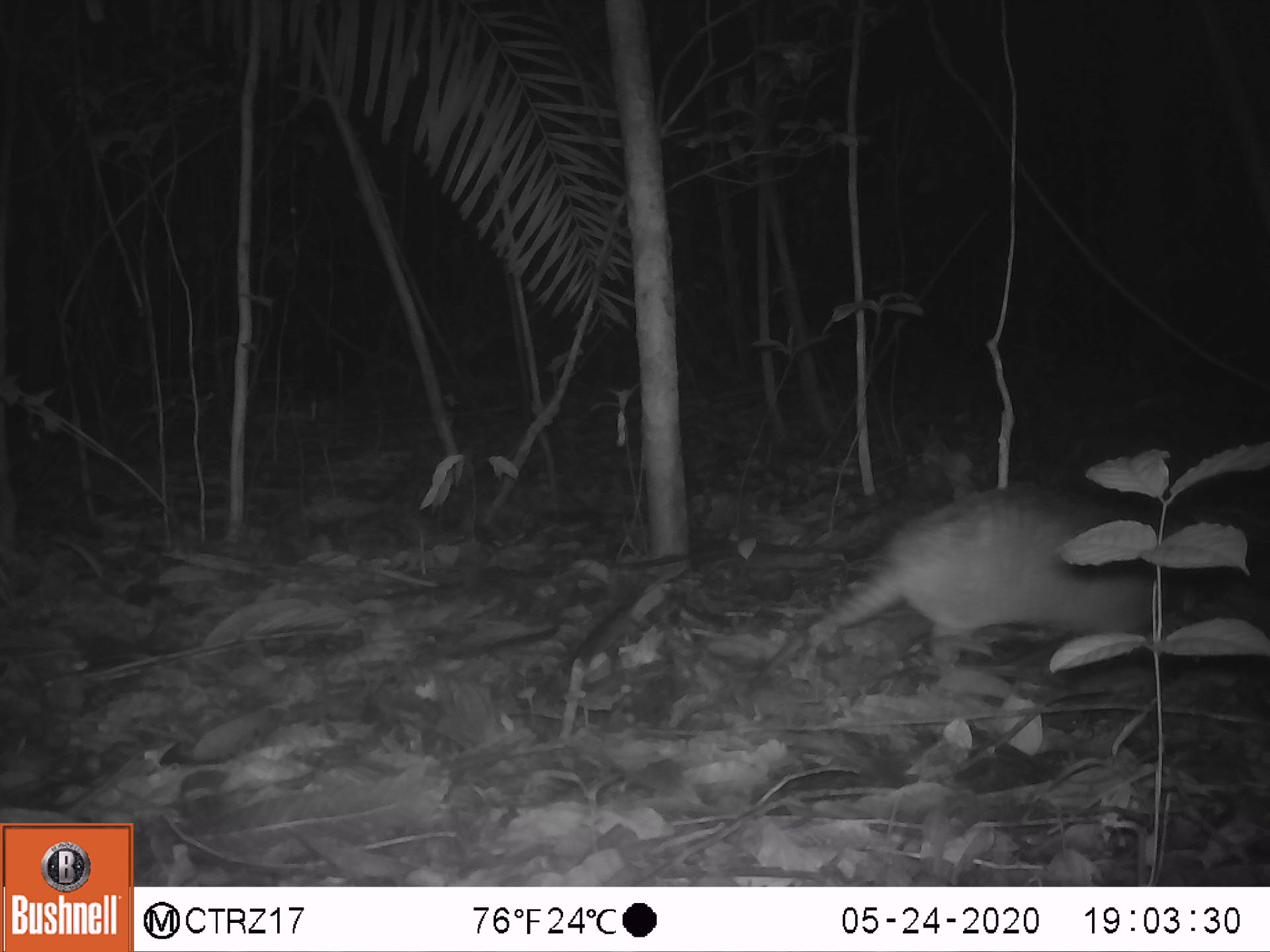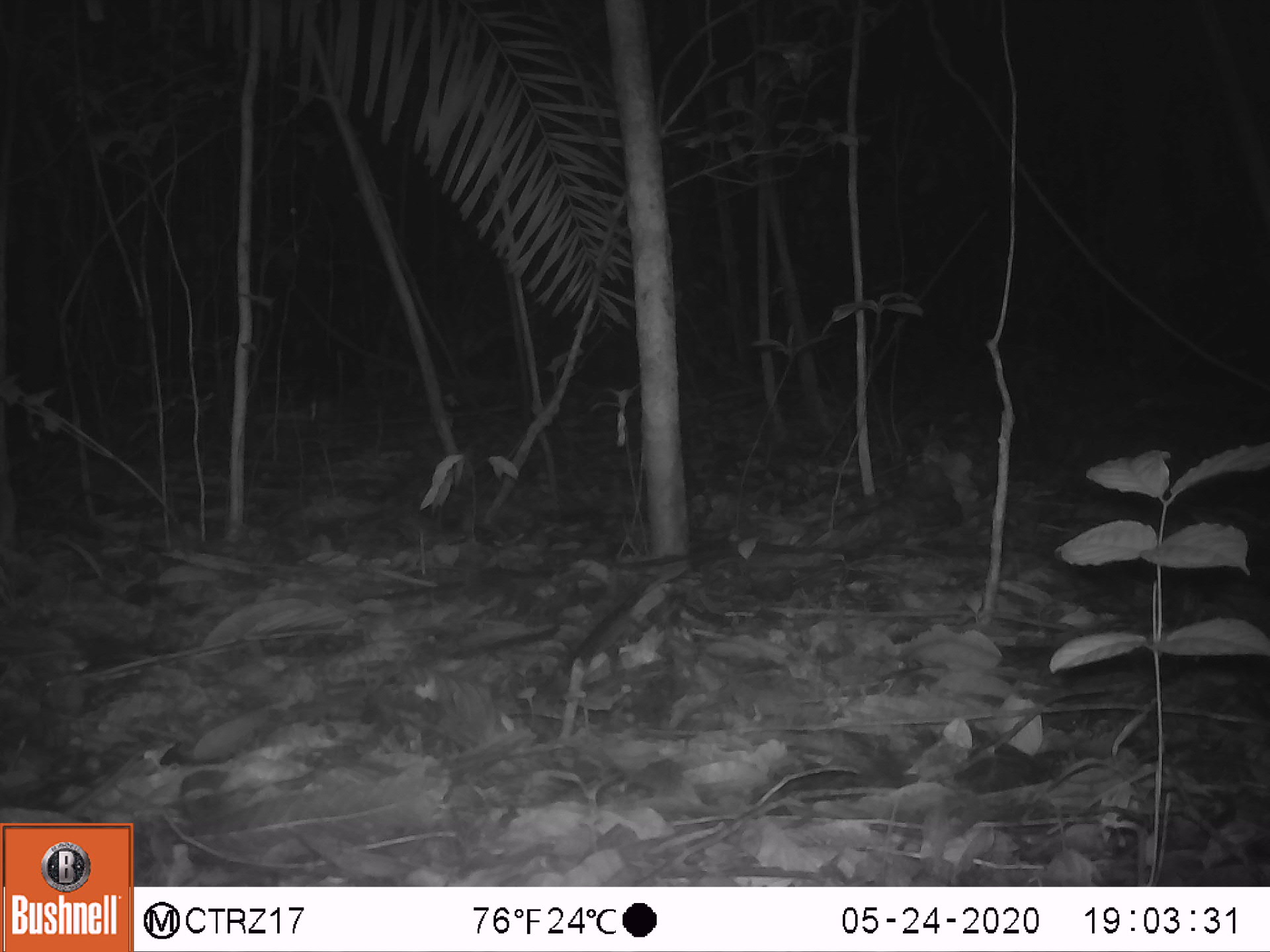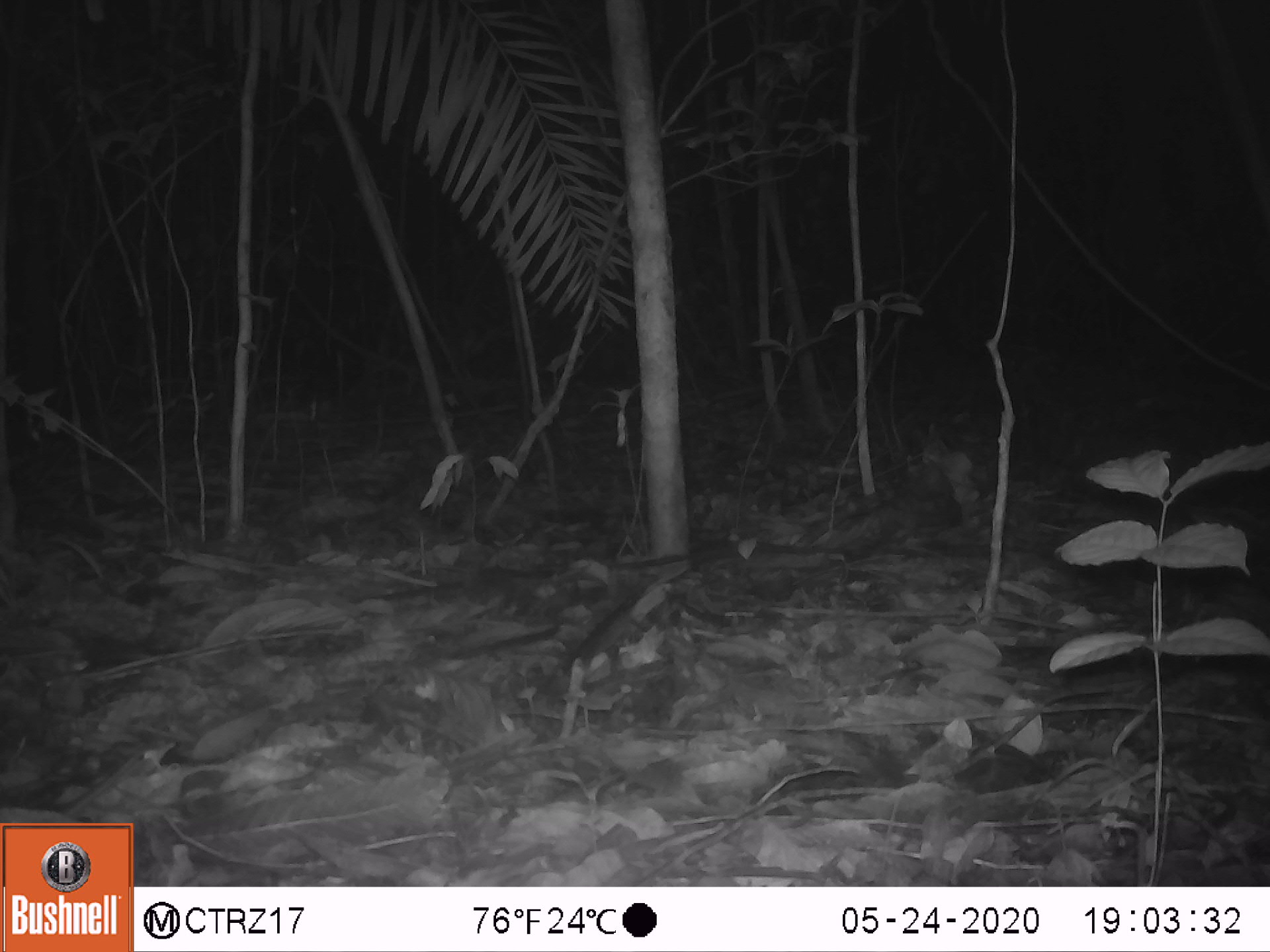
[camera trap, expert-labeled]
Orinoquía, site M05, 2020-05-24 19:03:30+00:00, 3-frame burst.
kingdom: Animalia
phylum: Chordata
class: Mammalia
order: Cingulata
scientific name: Cingulata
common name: armadillo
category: unknown armadillo